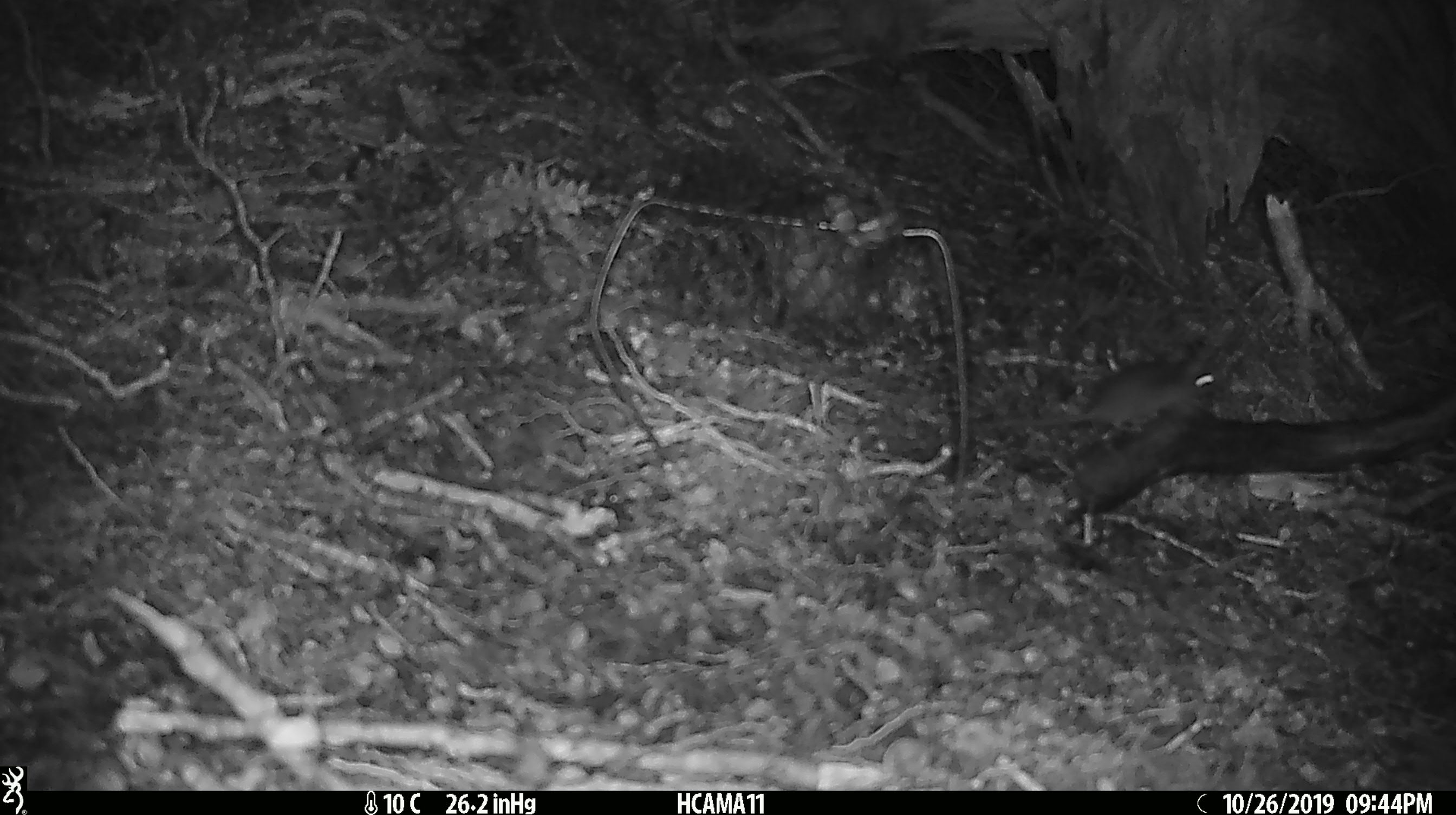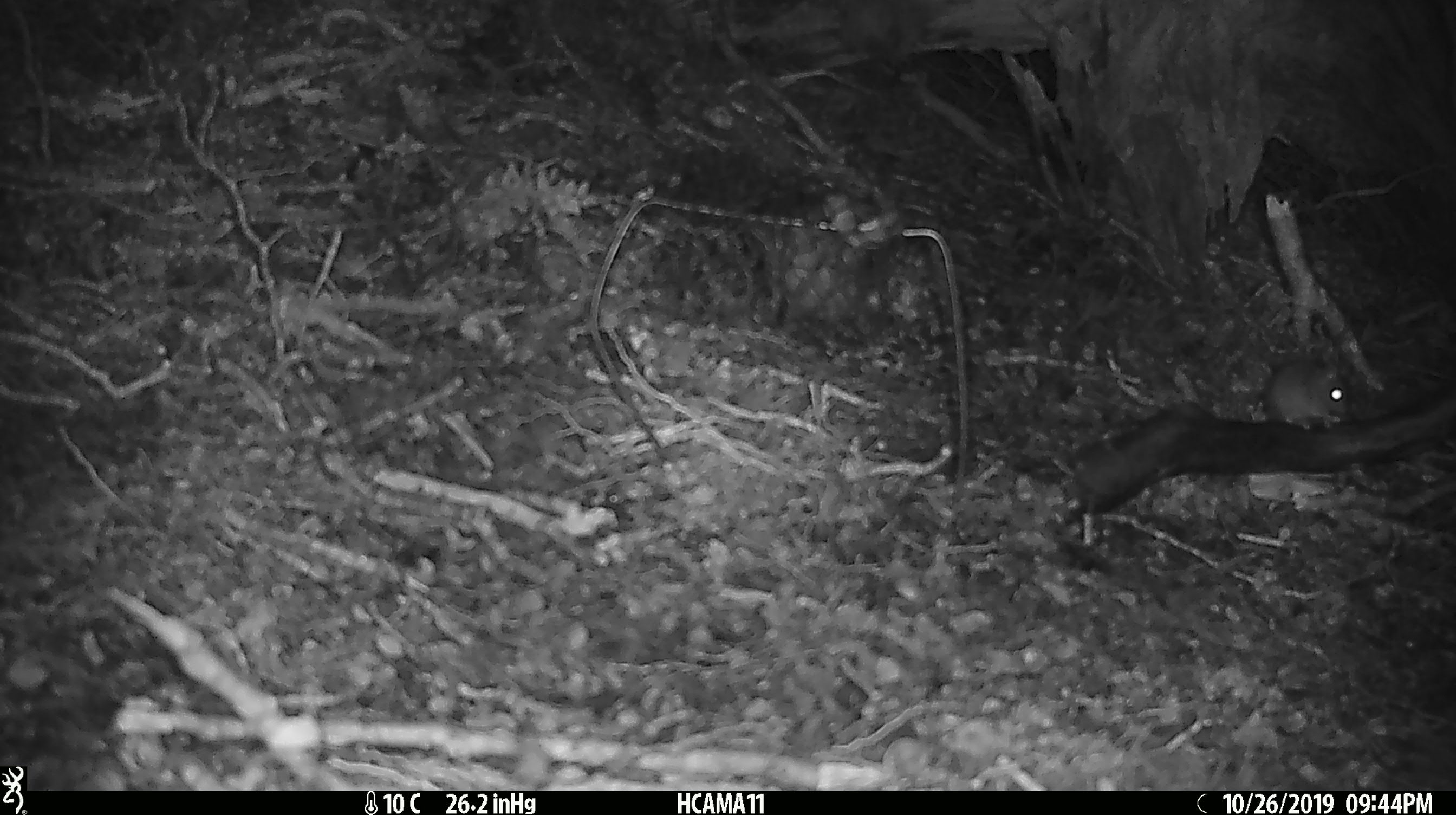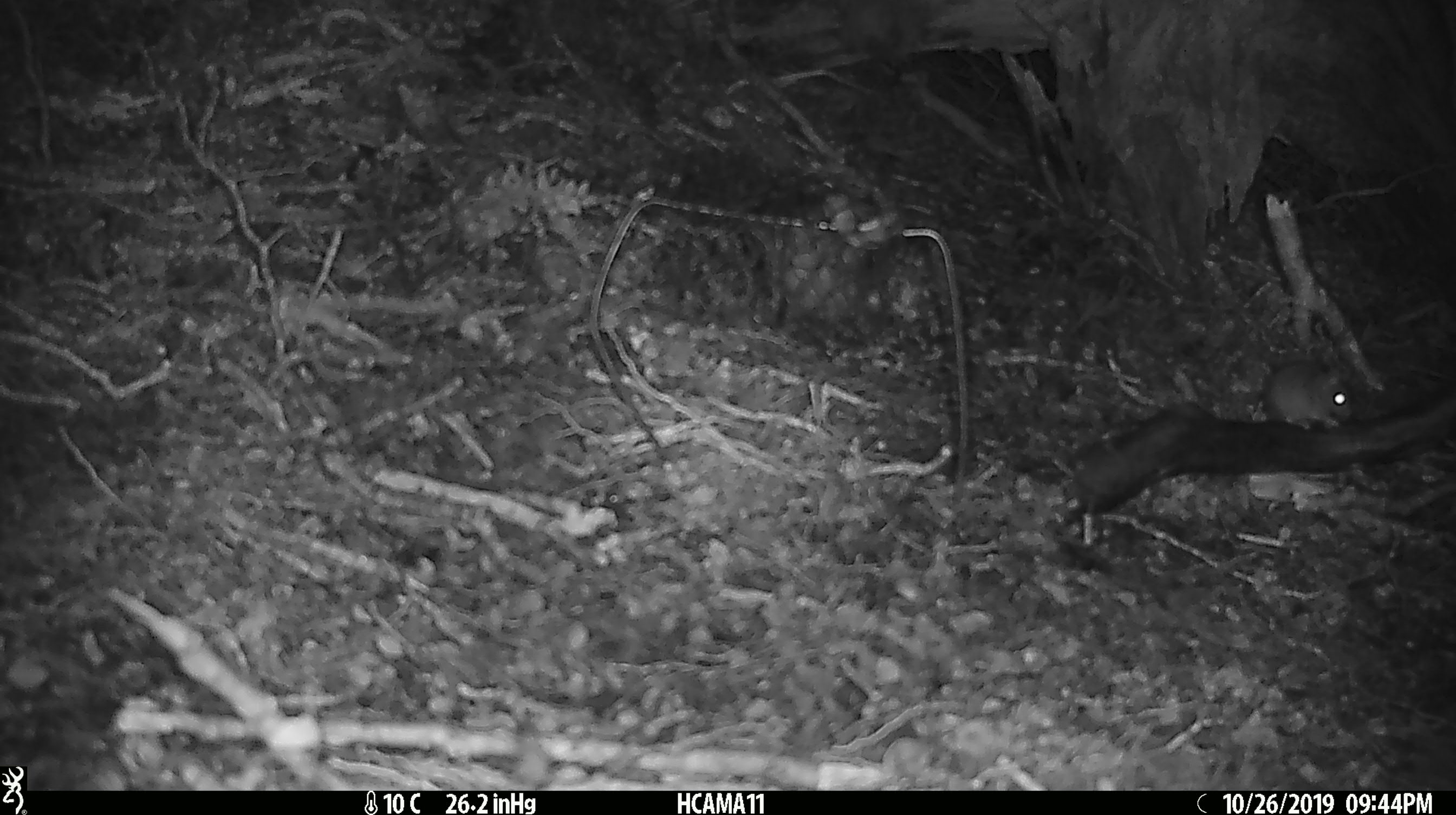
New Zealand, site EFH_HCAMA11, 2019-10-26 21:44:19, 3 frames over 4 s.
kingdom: Animalia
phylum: Chordata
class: Mammalia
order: Rodentia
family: Muridae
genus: Mus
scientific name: Mus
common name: mouse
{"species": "mouse (Mus)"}